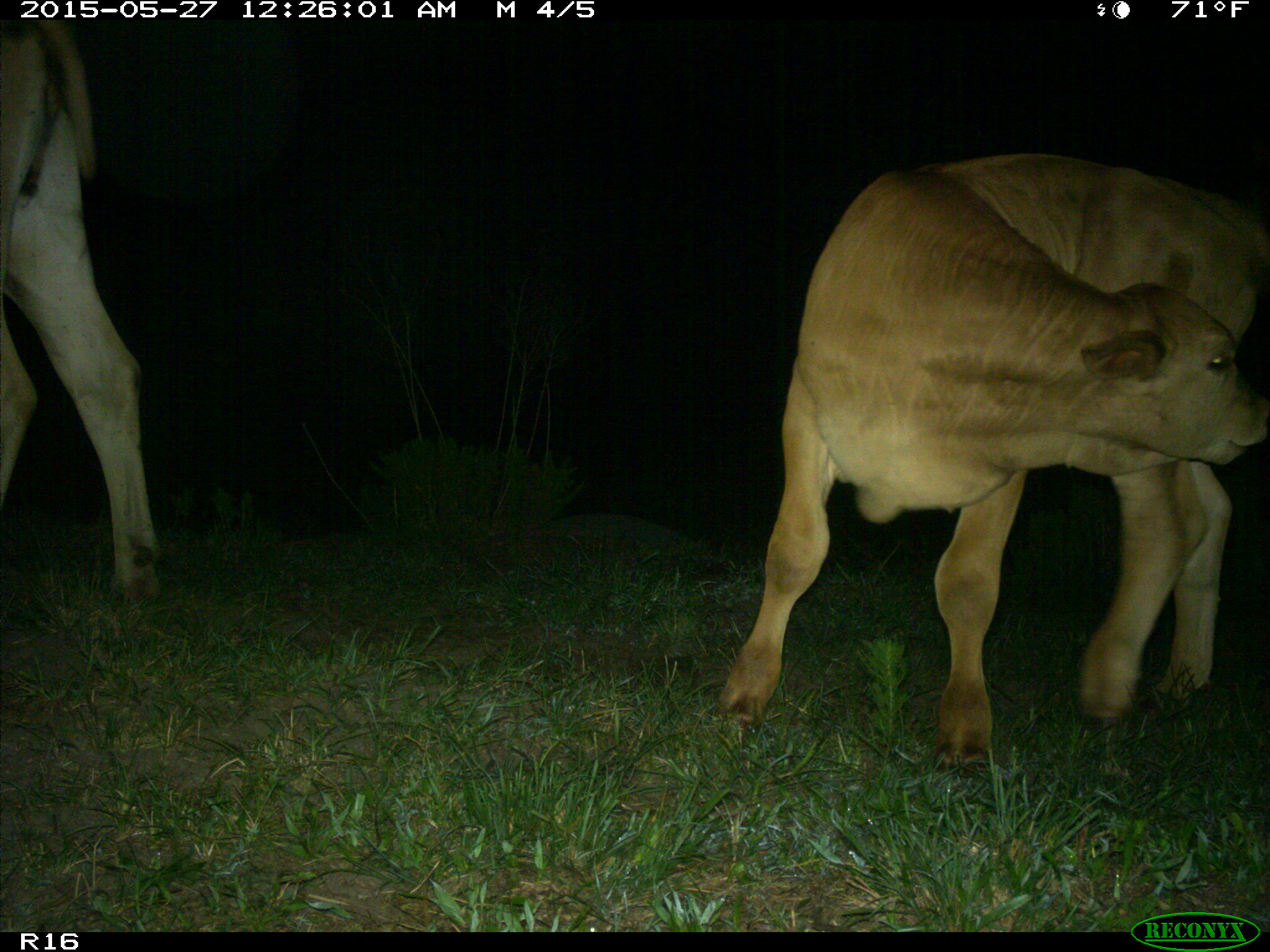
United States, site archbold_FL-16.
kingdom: Animalia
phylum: Chordata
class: Mammalia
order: Artiodactyla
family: Bovidae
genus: Bos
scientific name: Bos taurus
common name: domestic cow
Bos taurus (domestic cow).